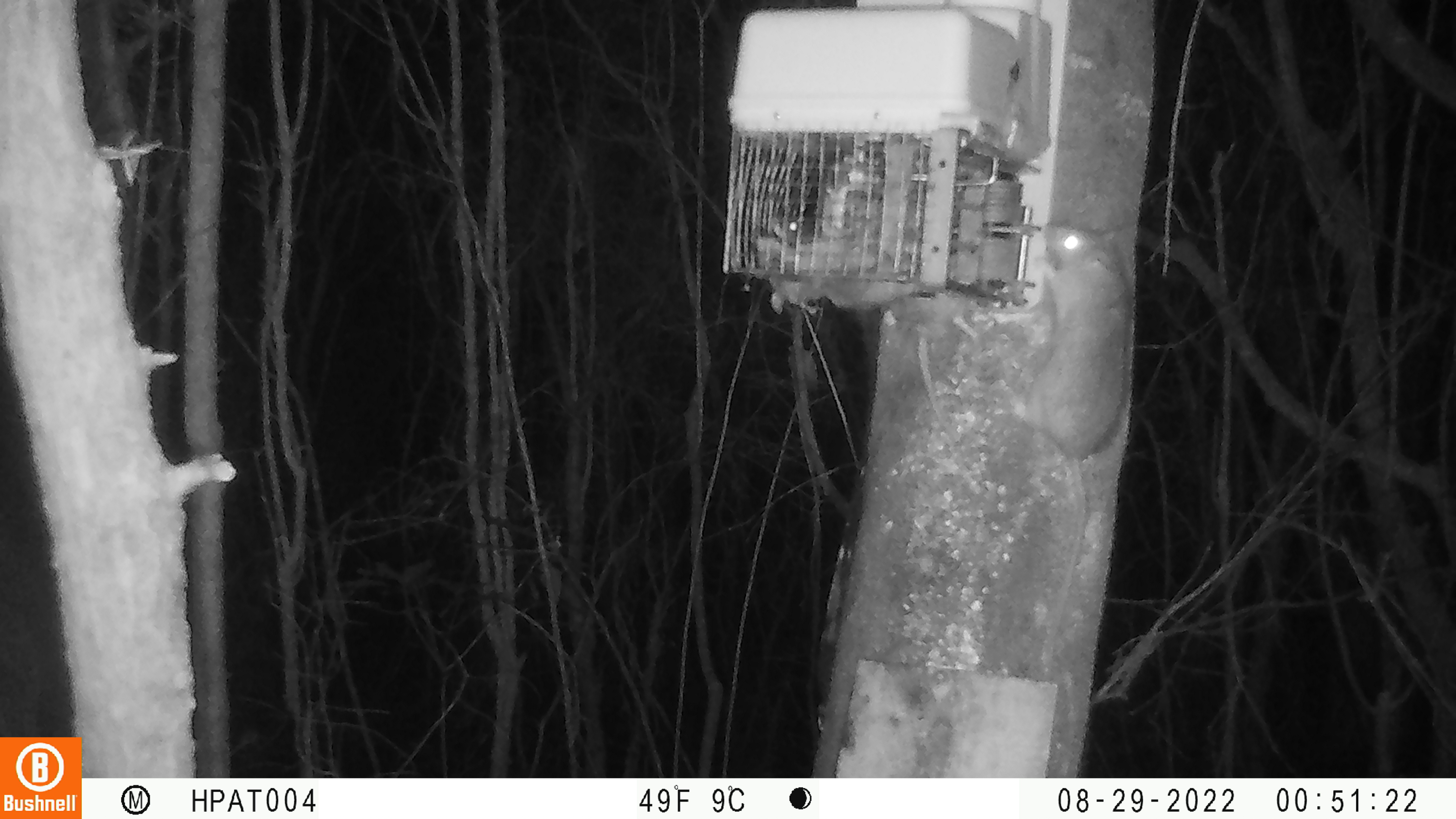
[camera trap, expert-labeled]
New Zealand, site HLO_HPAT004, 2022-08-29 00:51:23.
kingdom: Animalia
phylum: Chordata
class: Mammalia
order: Rodentia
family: Muridae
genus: Rattus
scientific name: Rattus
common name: rat